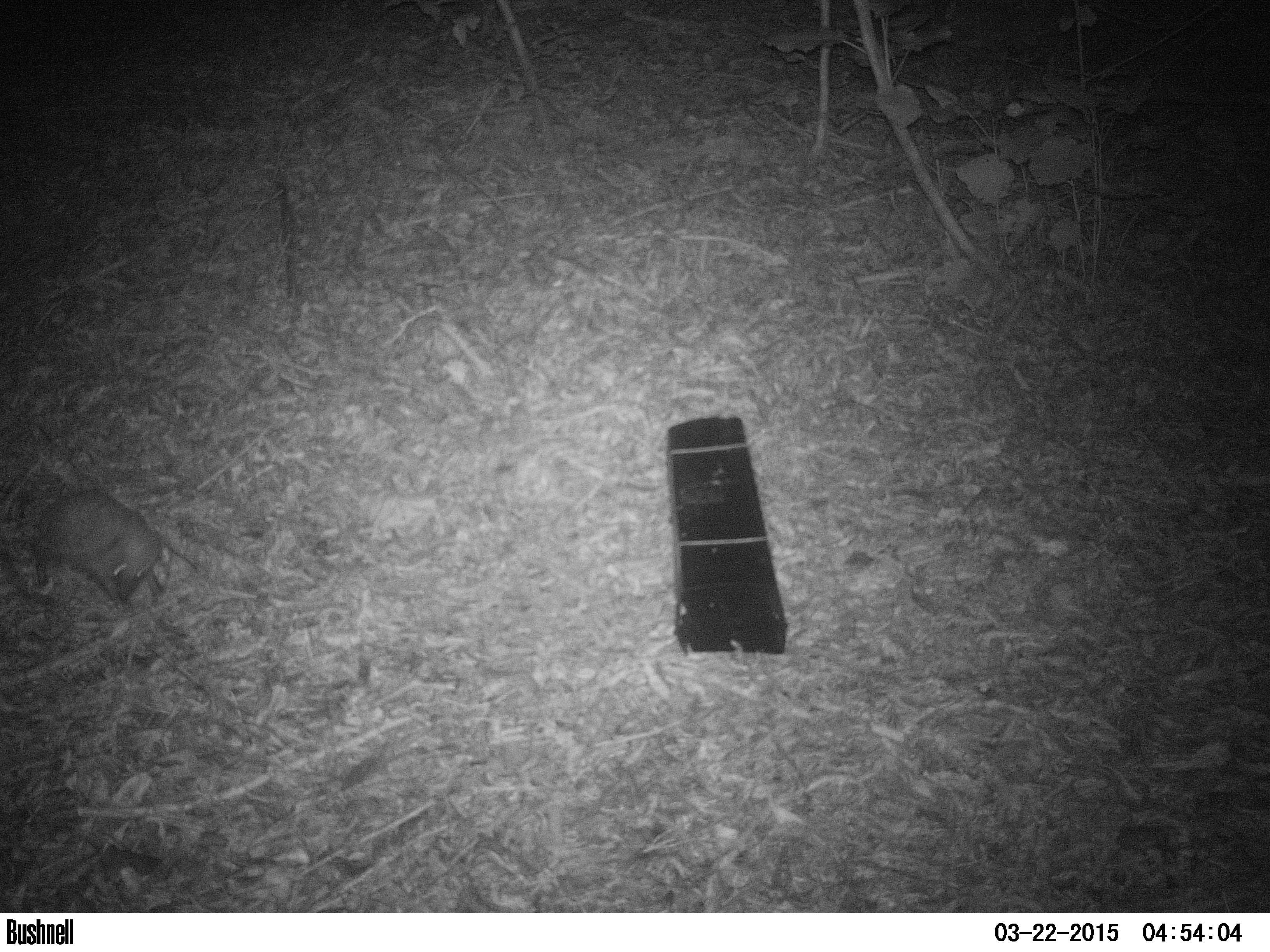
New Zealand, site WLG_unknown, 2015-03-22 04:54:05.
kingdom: Animalia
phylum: Chordata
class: Mammalia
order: Eulipotyphla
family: Erinaceidae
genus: Erinaceus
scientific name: Erinaceus europaeus europaeus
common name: european hedgehog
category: hedgehog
Hedgehog (european hedgehog) (Erinaceus europaeus europaeus).